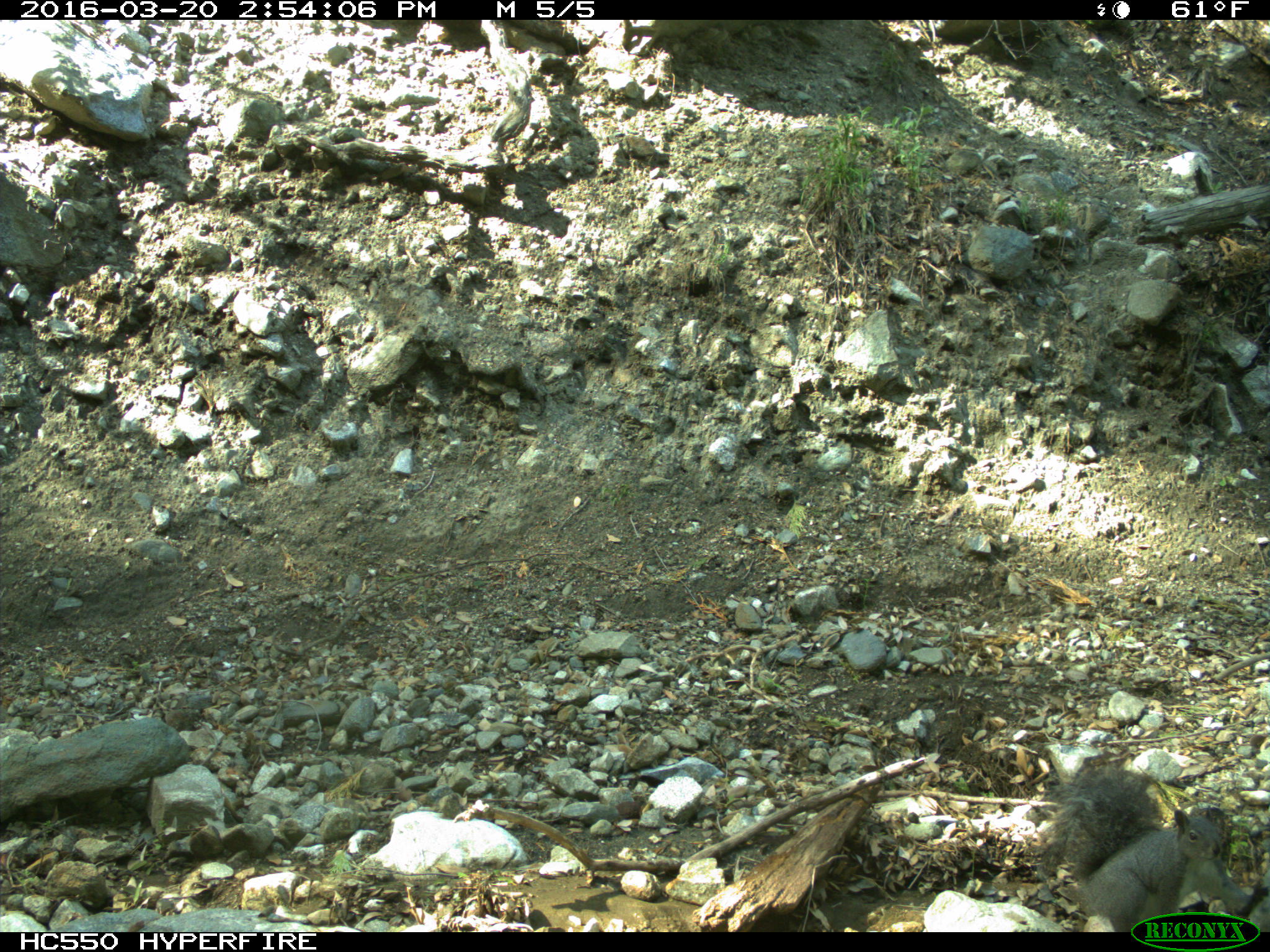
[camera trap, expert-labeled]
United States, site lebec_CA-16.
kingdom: Animalia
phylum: Chordata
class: Mammalia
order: Rodentia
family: Sciuridae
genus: Sciurus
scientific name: Sciurus carolinensis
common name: eastern gray squirrel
Sciurus carolinensis (eastern gray squirrel).